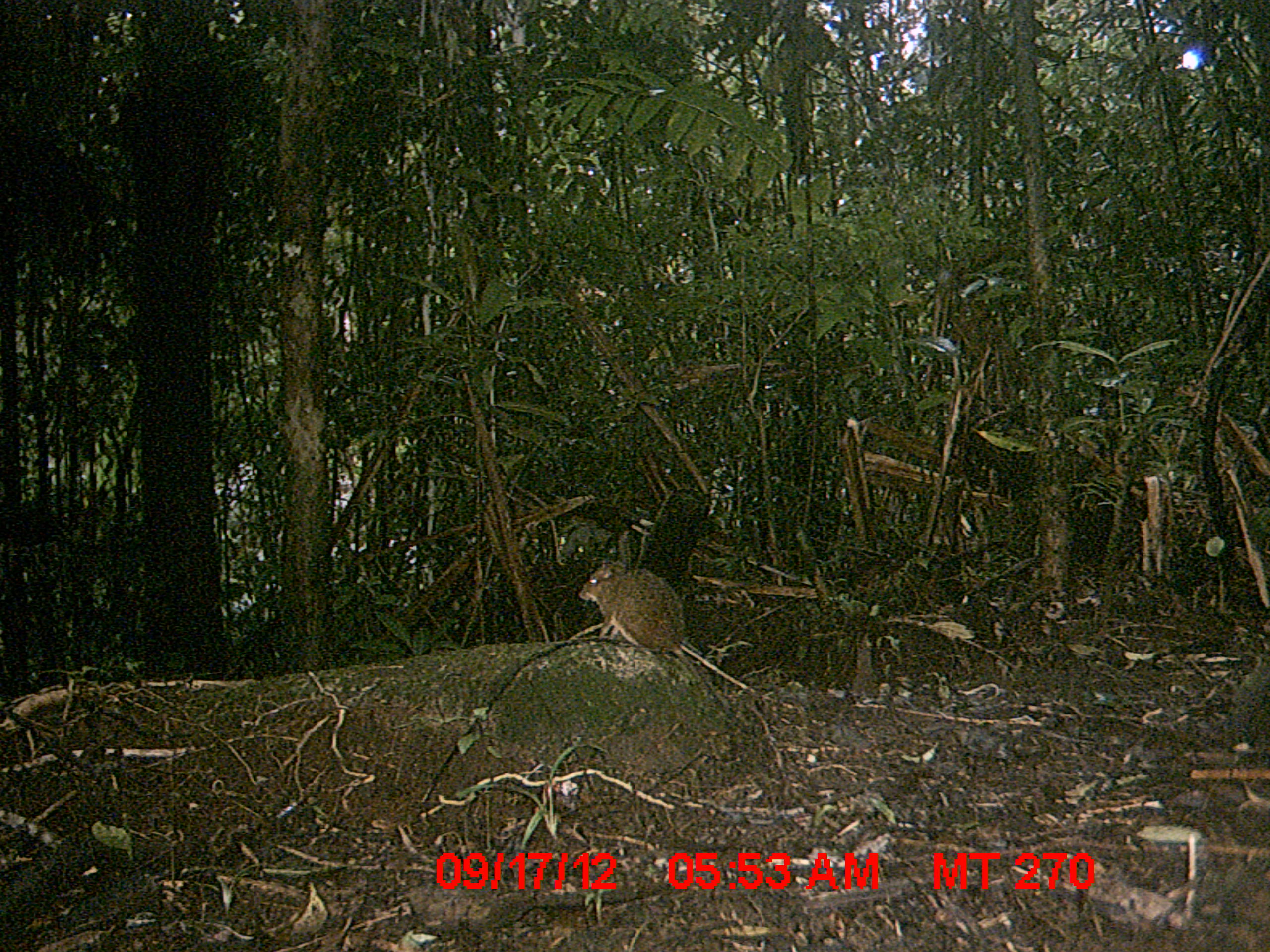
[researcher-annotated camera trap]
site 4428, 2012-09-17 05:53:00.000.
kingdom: Animalia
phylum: Chordata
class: Mammalia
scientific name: Mammalia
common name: mammals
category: small mammal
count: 1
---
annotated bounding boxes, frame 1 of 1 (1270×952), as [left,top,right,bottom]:
small mammal: [579,563,701,682]